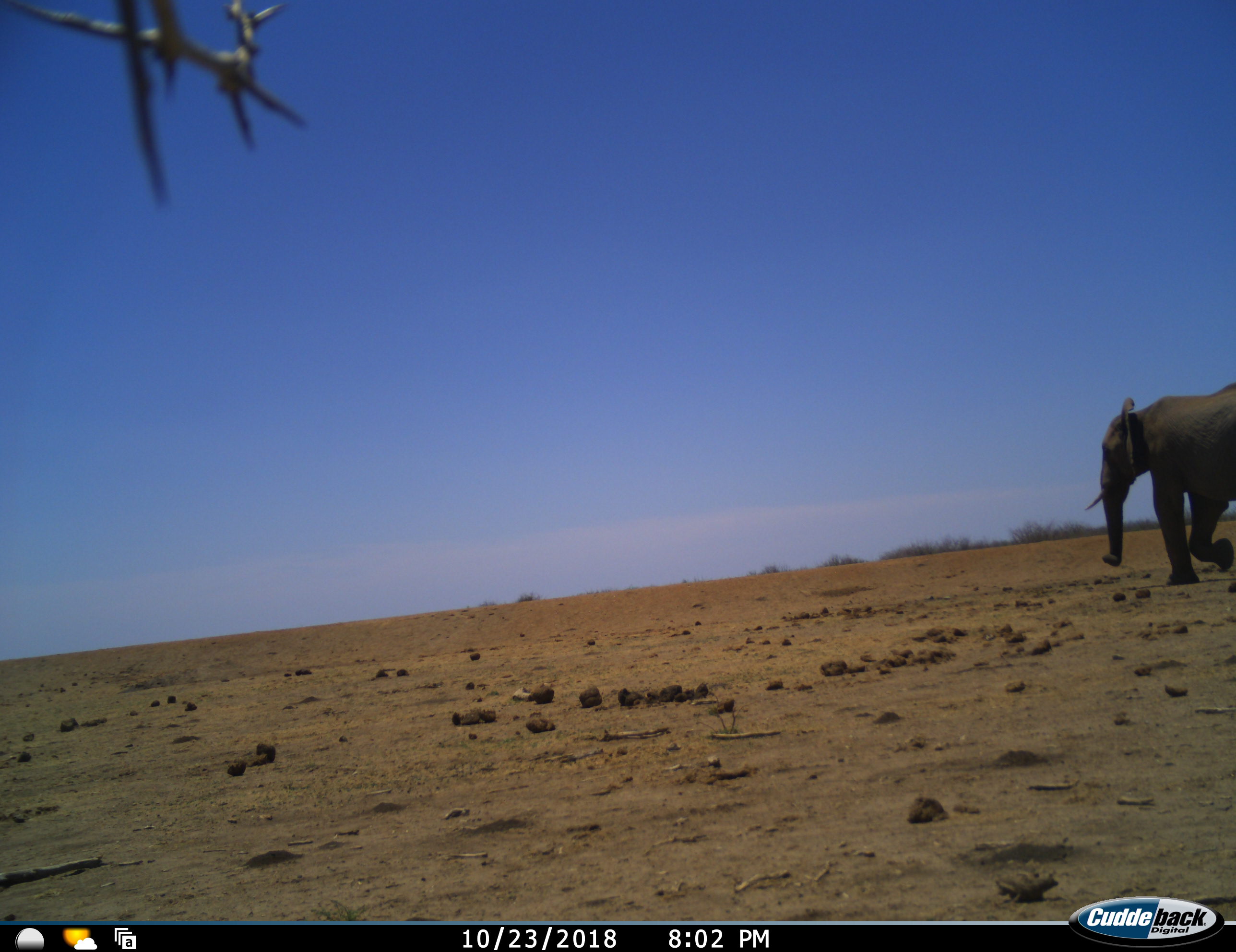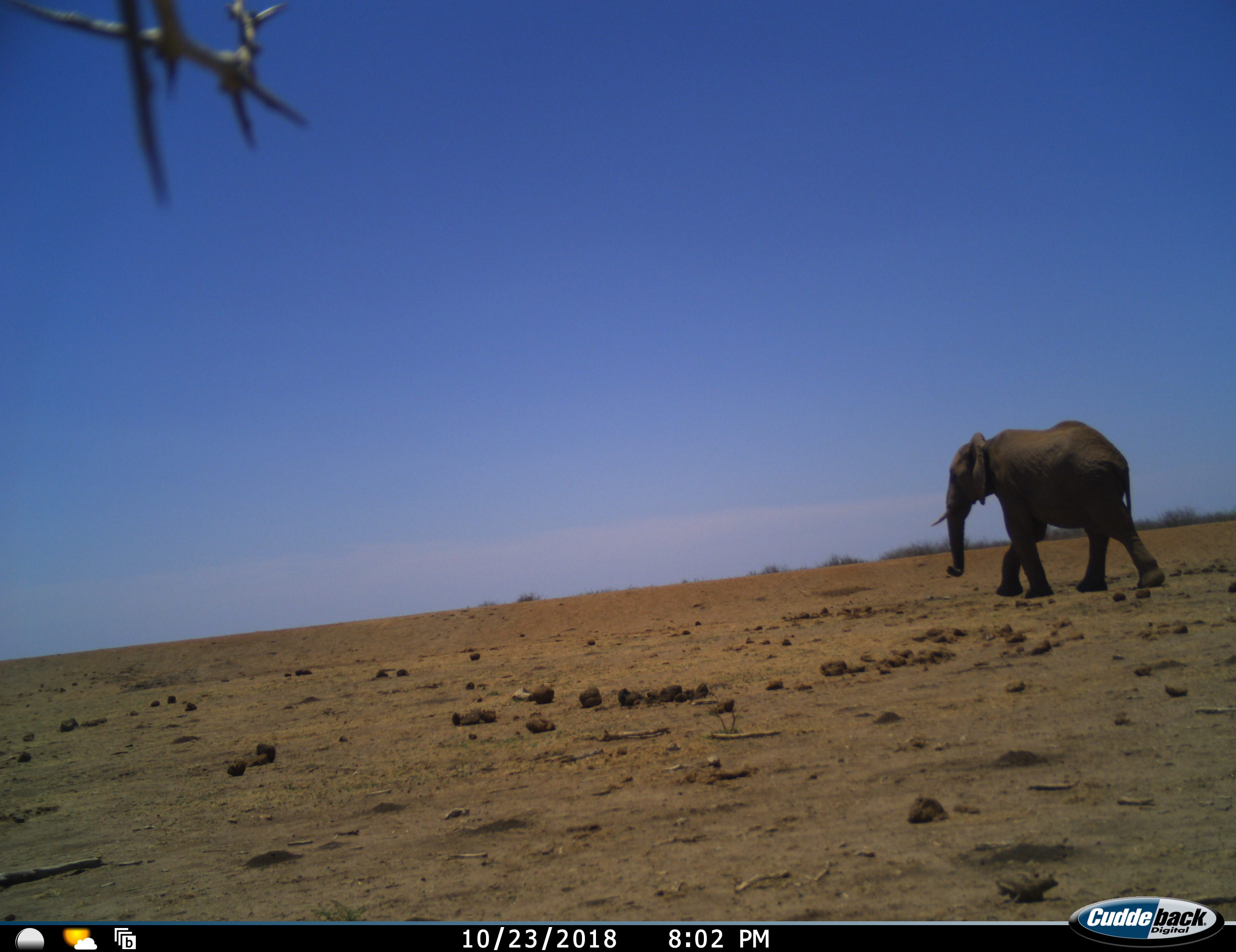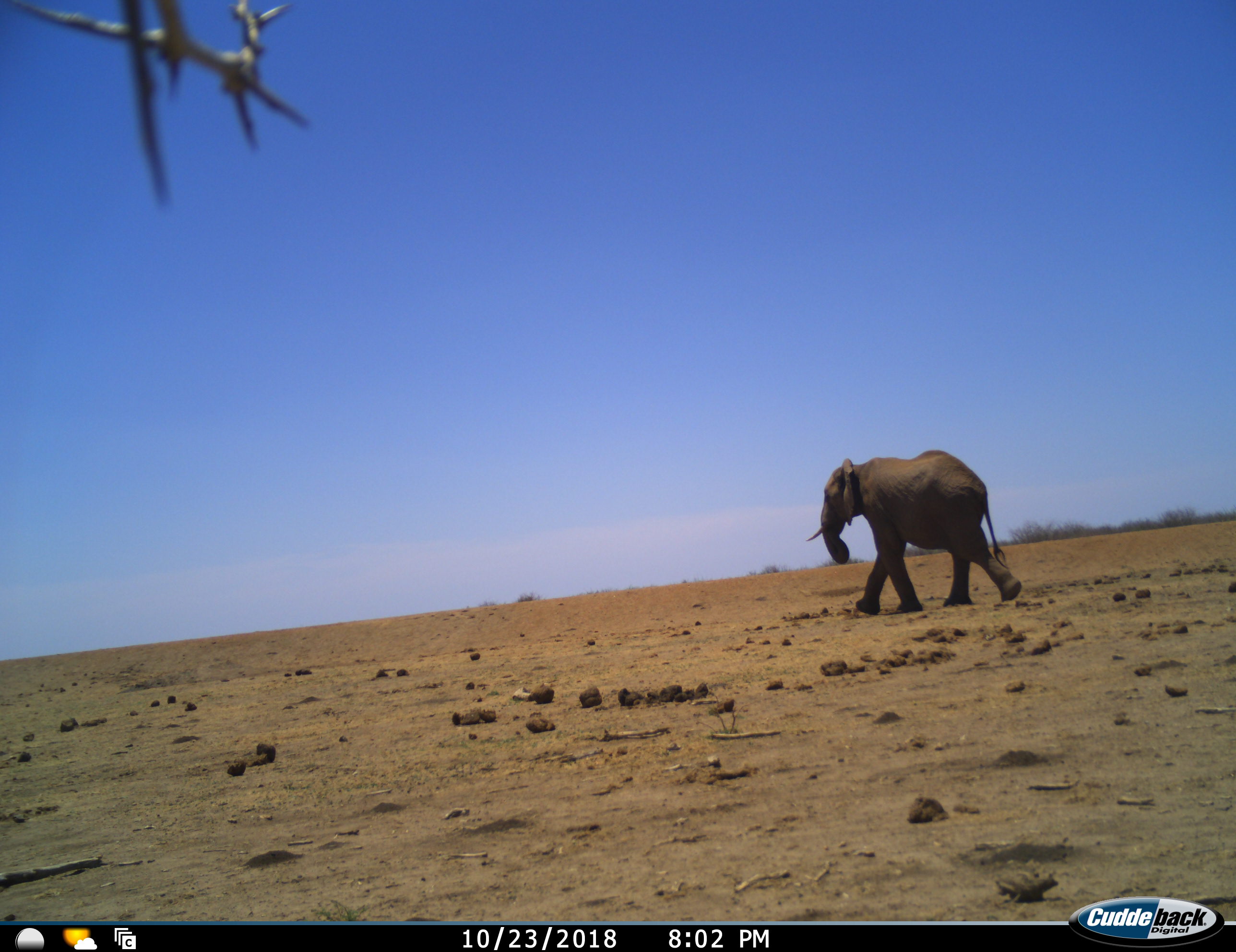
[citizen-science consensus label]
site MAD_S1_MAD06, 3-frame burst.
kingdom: Animalia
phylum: Chordata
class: Mammalia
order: Proboscidea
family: Elephantidae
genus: Loxodonta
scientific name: Loxodonta africana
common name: african bush elephant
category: elephant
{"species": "elephant (african bush elephant) (Loxodonta africana)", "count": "1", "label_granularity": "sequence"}